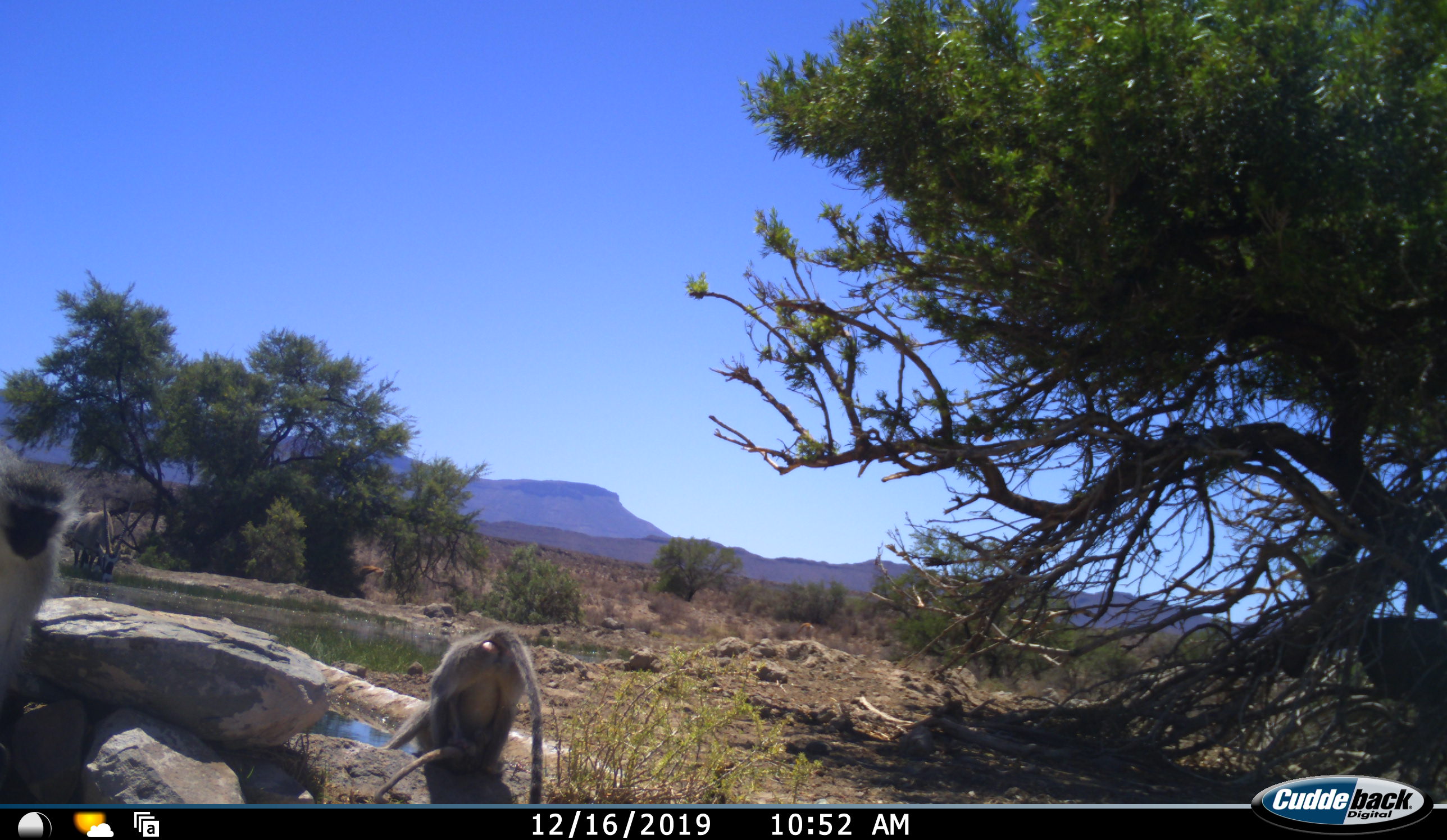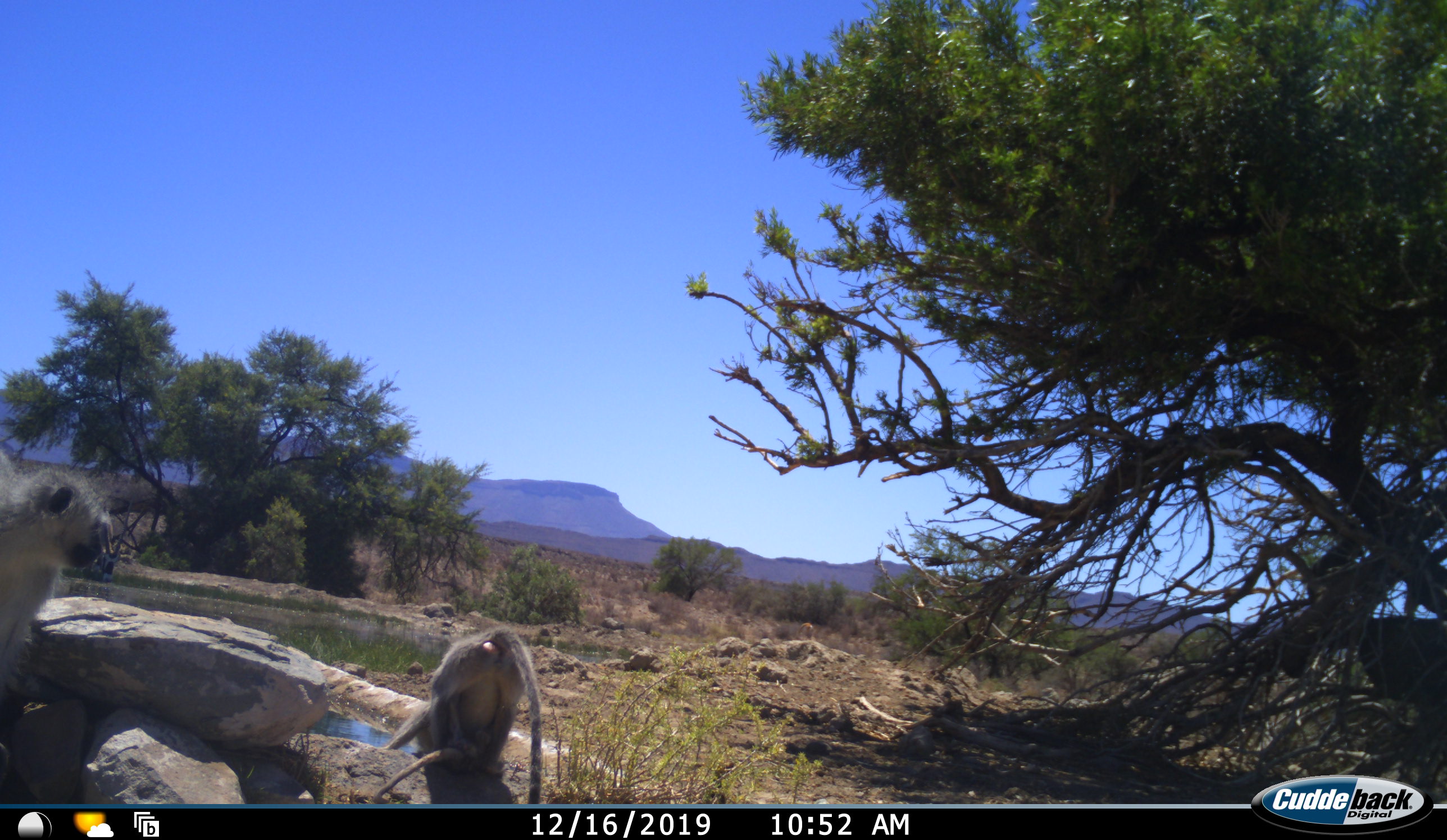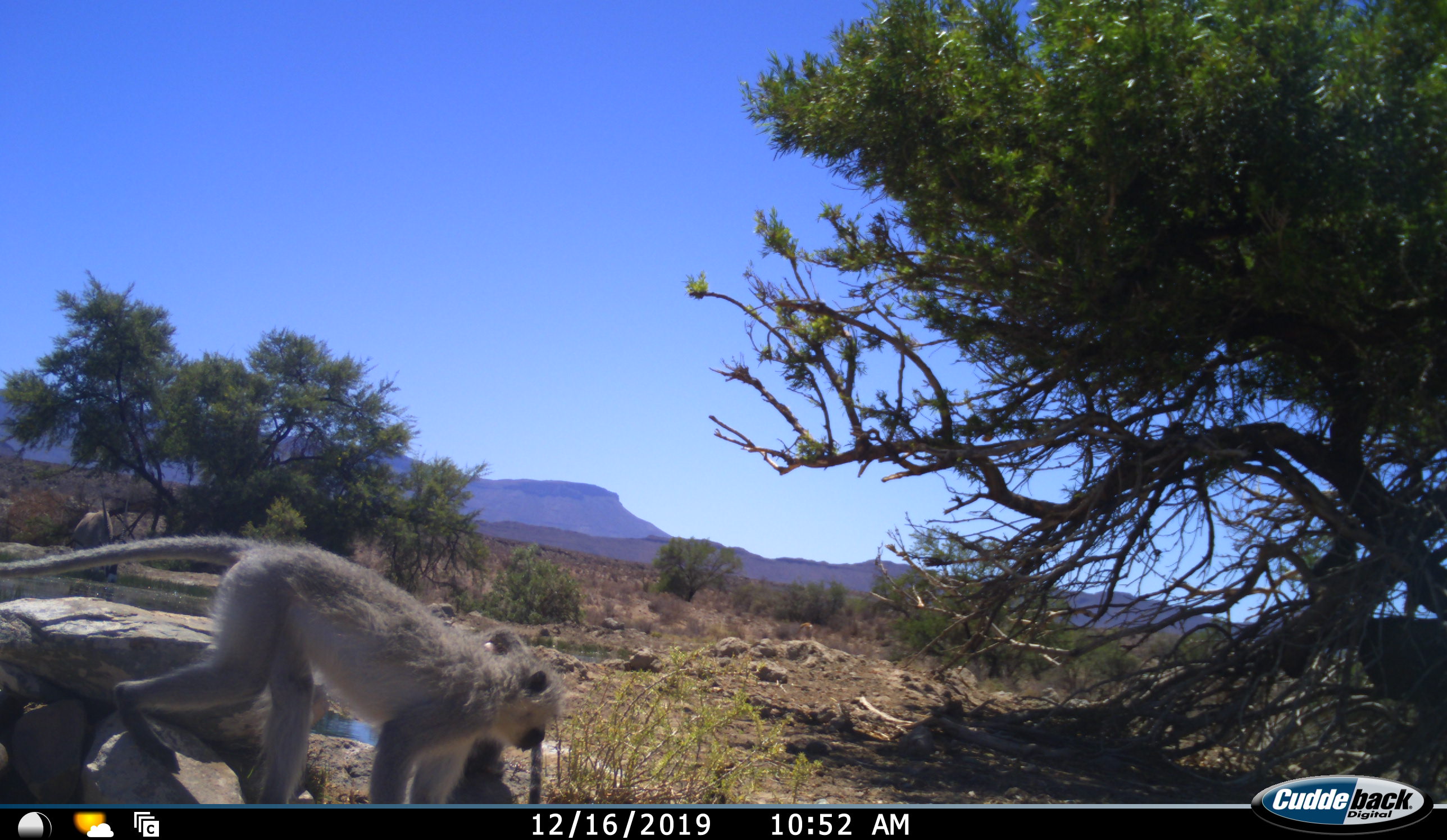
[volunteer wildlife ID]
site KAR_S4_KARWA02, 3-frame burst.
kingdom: Animalia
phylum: Chordata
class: Mammalia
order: Artiodactyla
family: Bovidae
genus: Oryx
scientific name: Oryx gazella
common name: gemsbok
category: oryx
Oryx (gemsbok) (Oryx gazella), count 1. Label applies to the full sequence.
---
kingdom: Animalia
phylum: Chordata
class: Mammalia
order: Primates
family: Cercopithecidae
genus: Chlorocebus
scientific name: Chlorocebus pygerythrus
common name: vervet monkey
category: monkeyvervet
Monkeyvervet (vervet monkey) (Chlorocebus pygerythrus), count 2. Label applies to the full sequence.